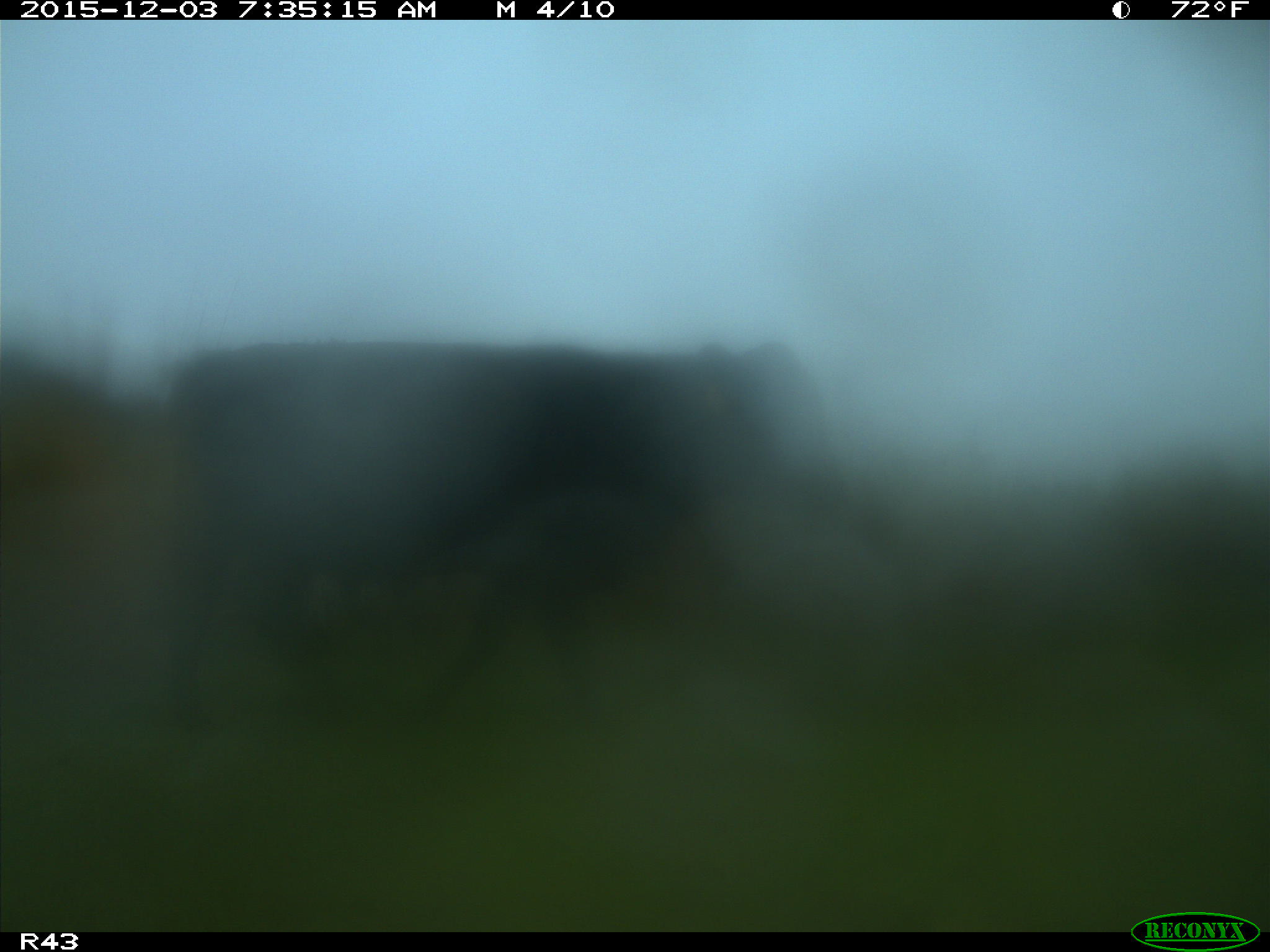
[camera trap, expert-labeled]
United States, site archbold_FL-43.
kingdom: Animalia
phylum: Chordata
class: Mammalia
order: Artiodactyla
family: Bovidae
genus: Bos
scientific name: Bos taurus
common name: domestic cow